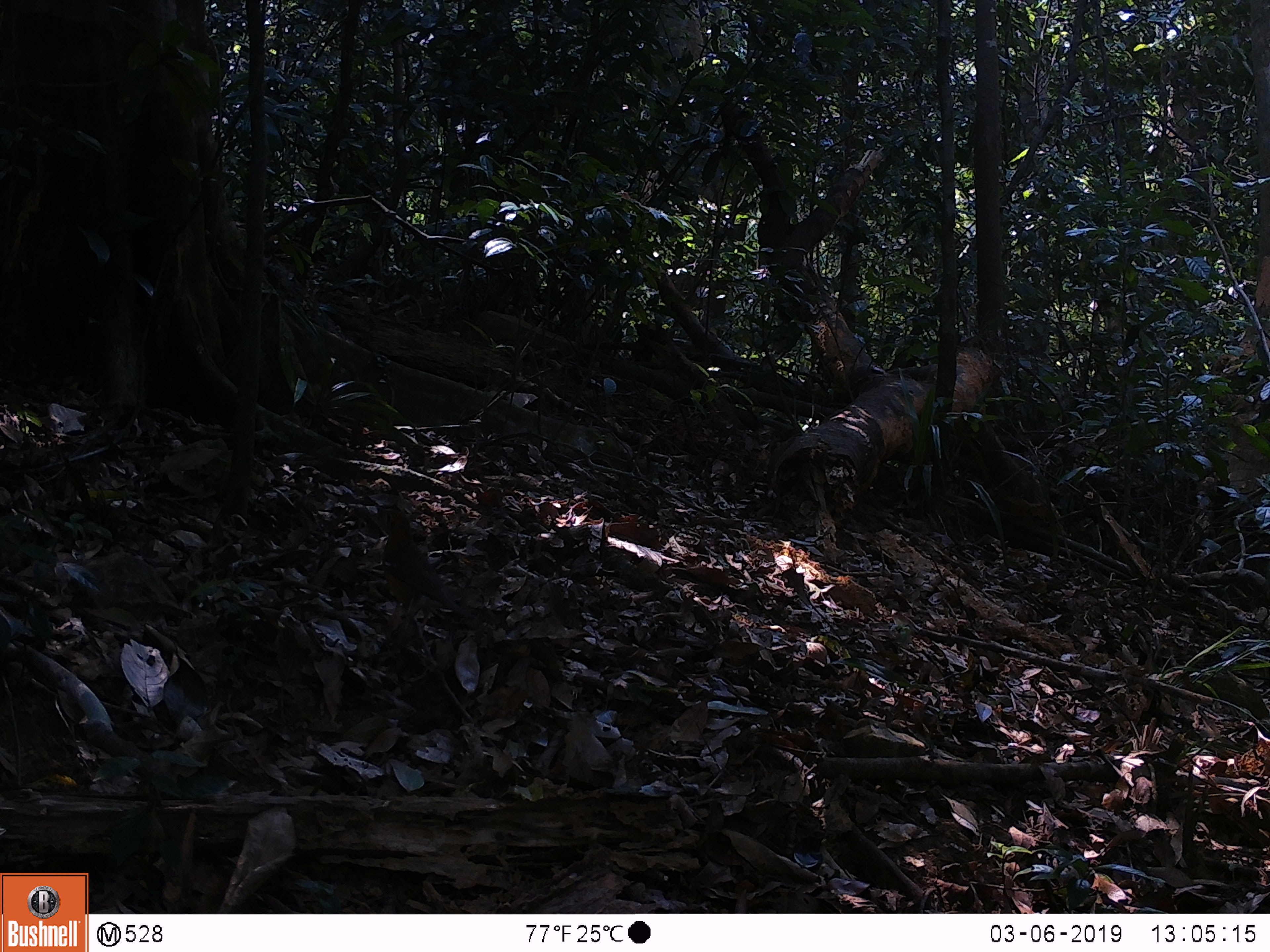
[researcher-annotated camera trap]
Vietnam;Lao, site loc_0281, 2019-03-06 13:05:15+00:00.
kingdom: Animalia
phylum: Chordata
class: Aves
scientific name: Aves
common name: bird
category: unidentified bird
Unidentified bird (bird) (Aves). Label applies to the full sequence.